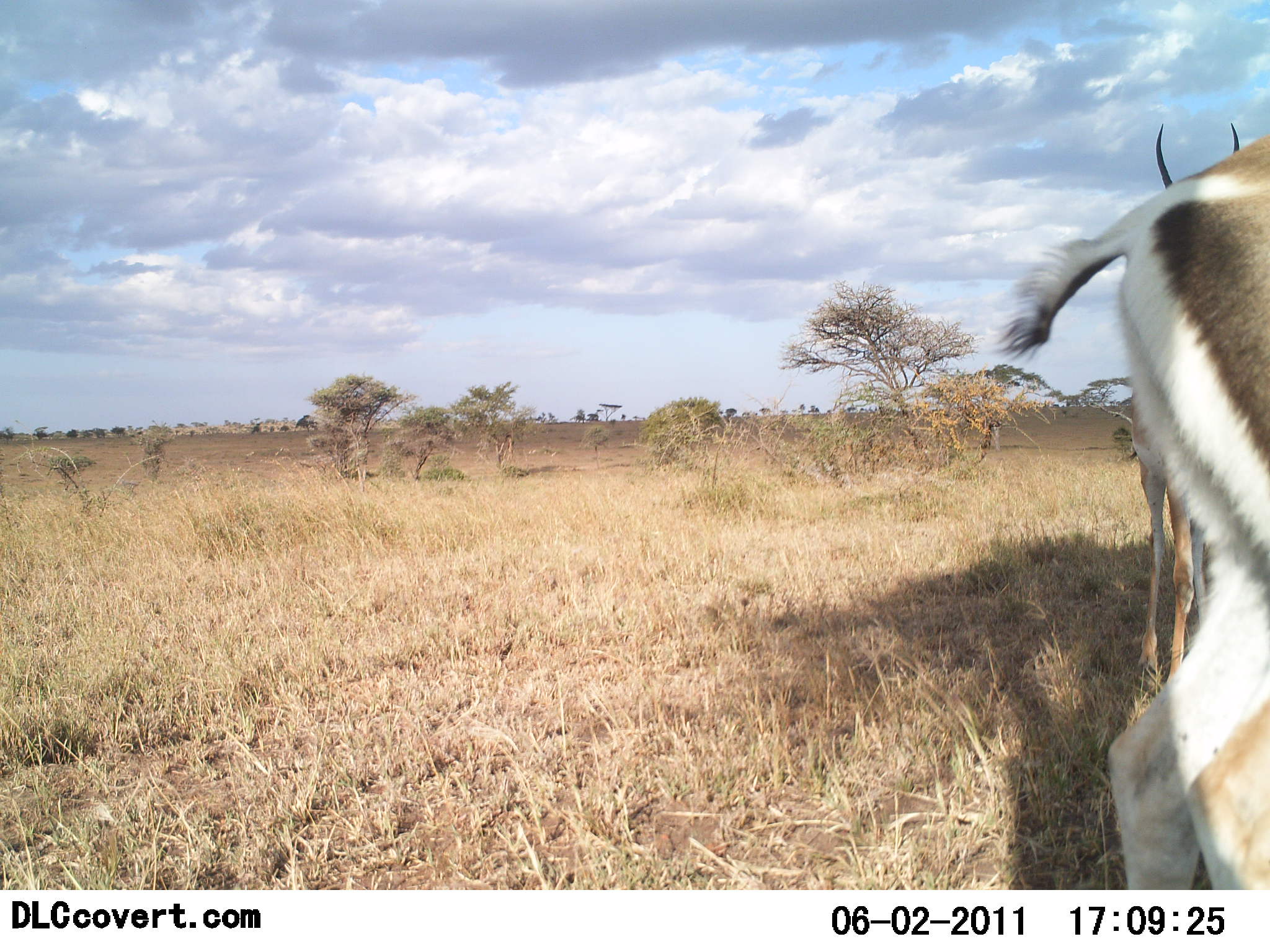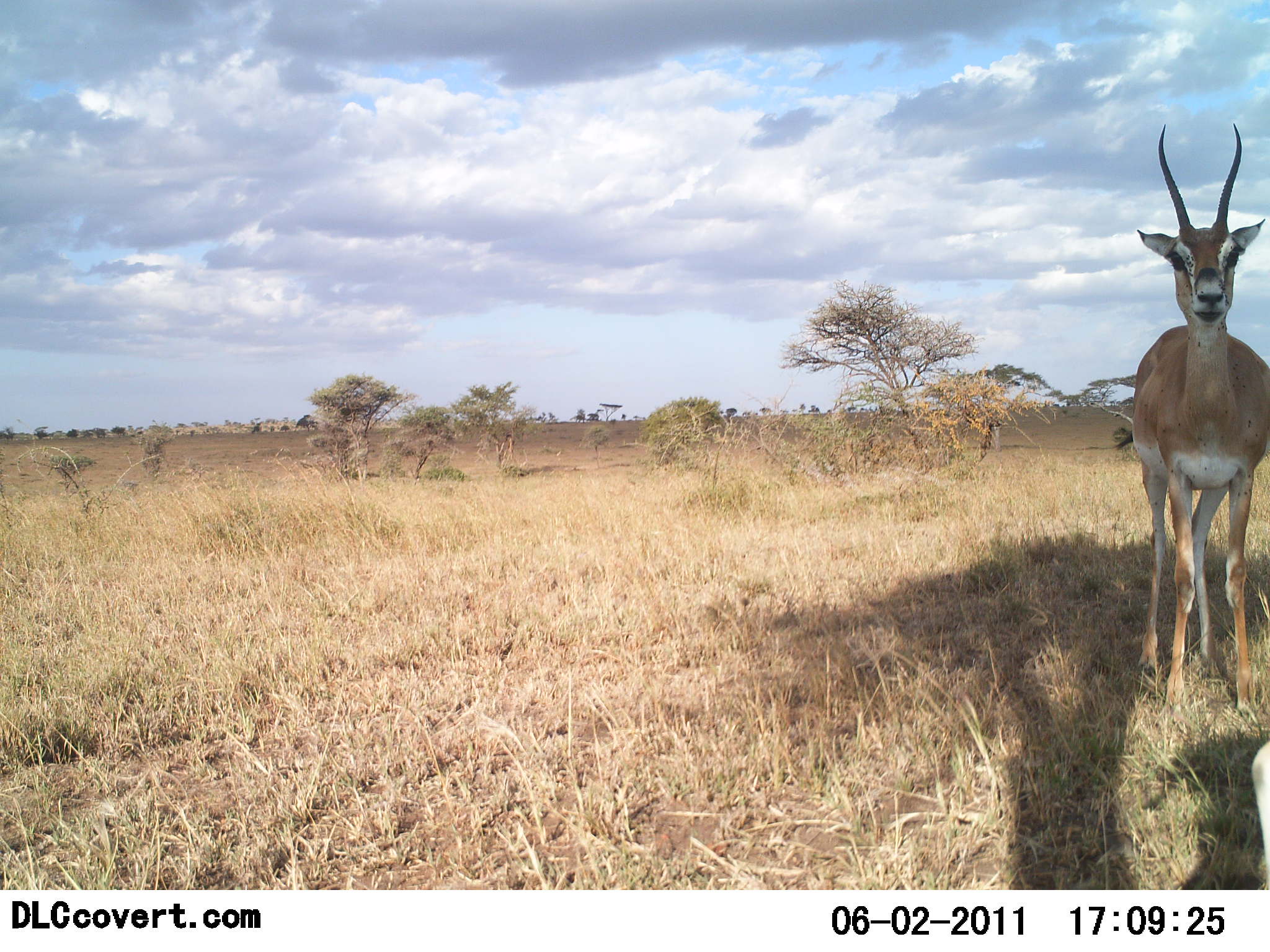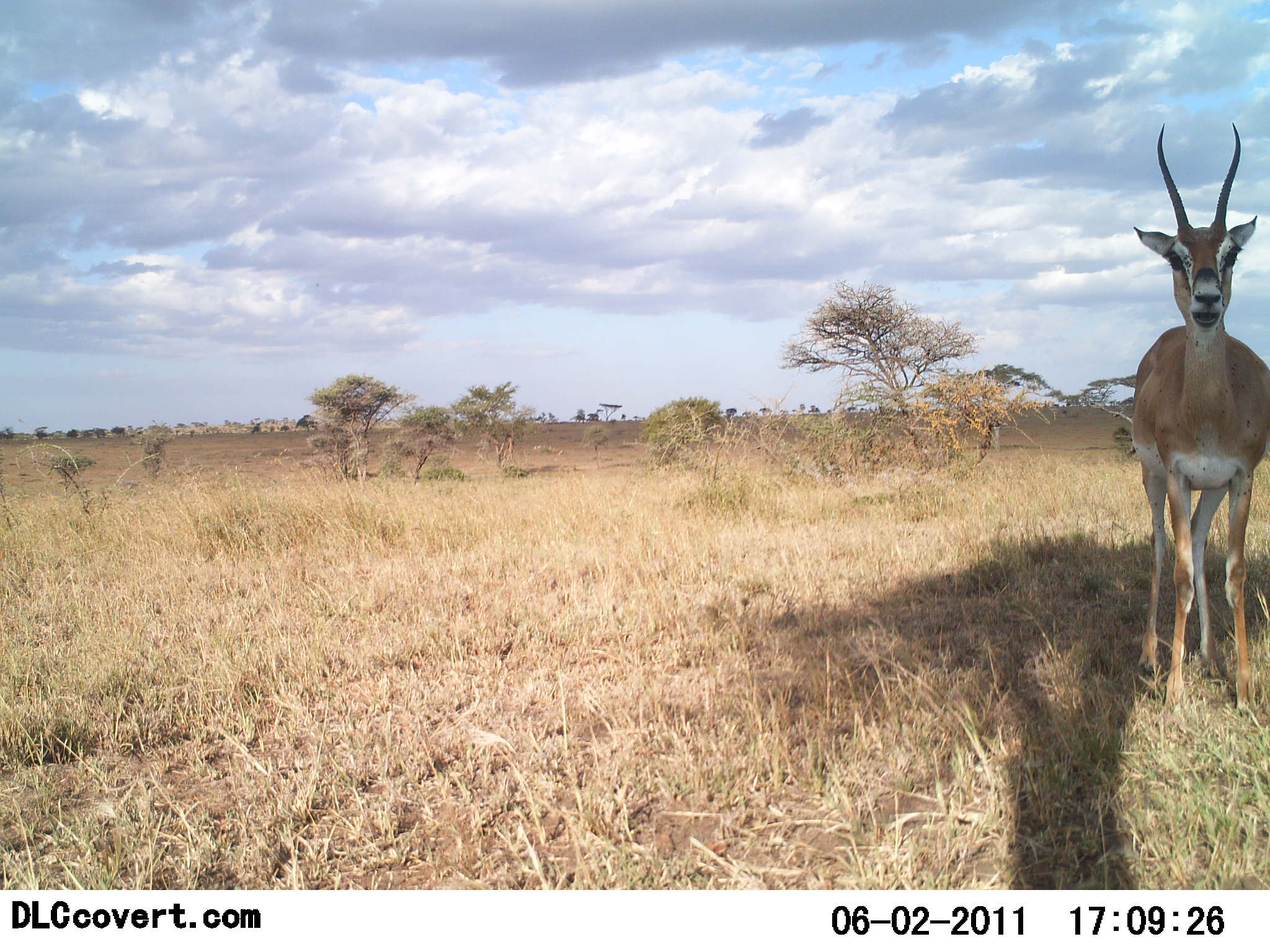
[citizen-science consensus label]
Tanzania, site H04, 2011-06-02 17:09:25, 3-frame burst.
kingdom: Animalia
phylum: Chordata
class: Mammalia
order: Artiodactyla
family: Bovidae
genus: Nanger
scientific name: Nanger granti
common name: grant's gazelle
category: gazellegrants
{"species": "gazellegrants (grant's gazelle) (Nanger granti)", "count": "2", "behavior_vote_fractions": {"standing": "77%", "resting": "0%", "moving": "77%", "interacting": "0%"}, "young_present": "0%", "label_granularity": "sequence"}